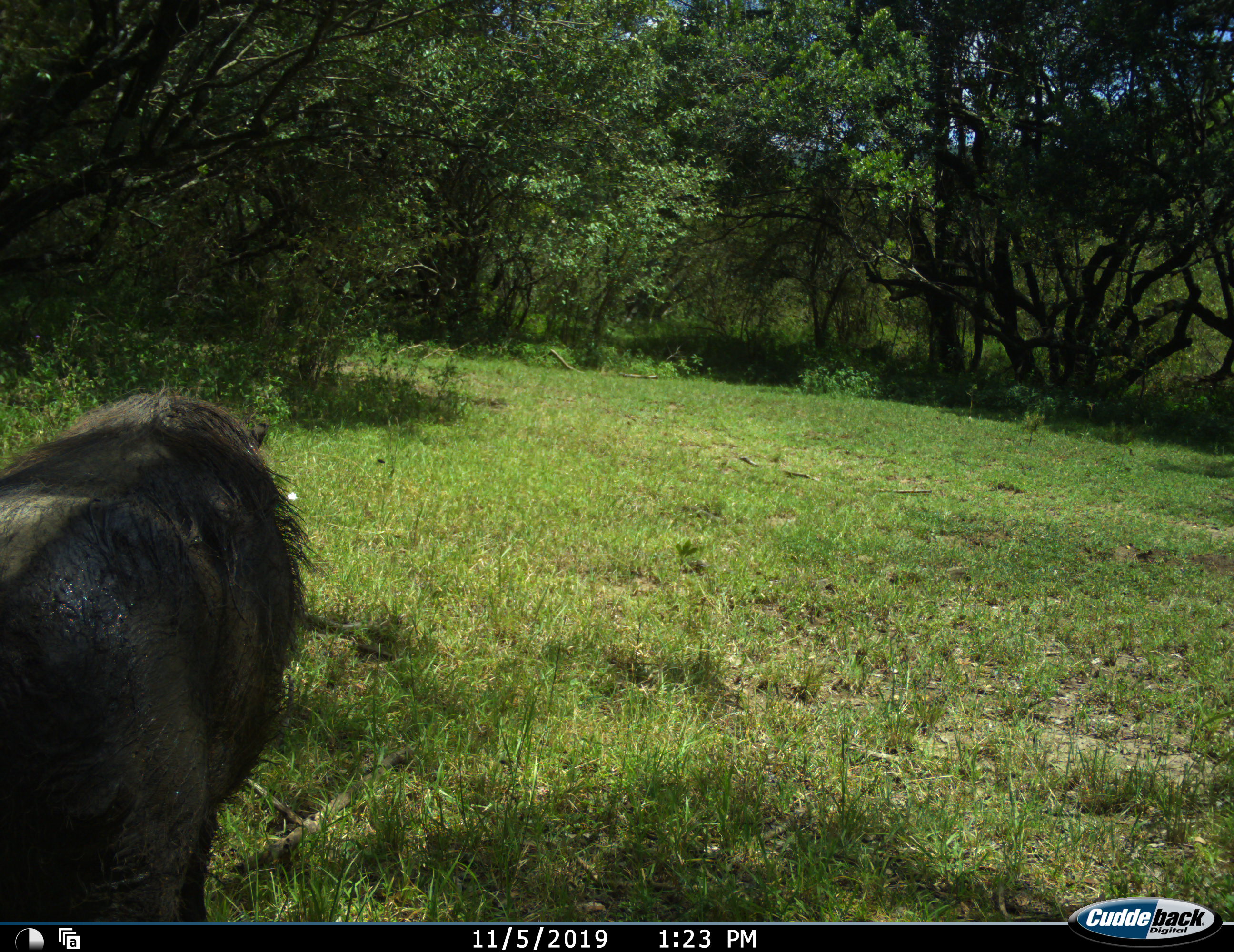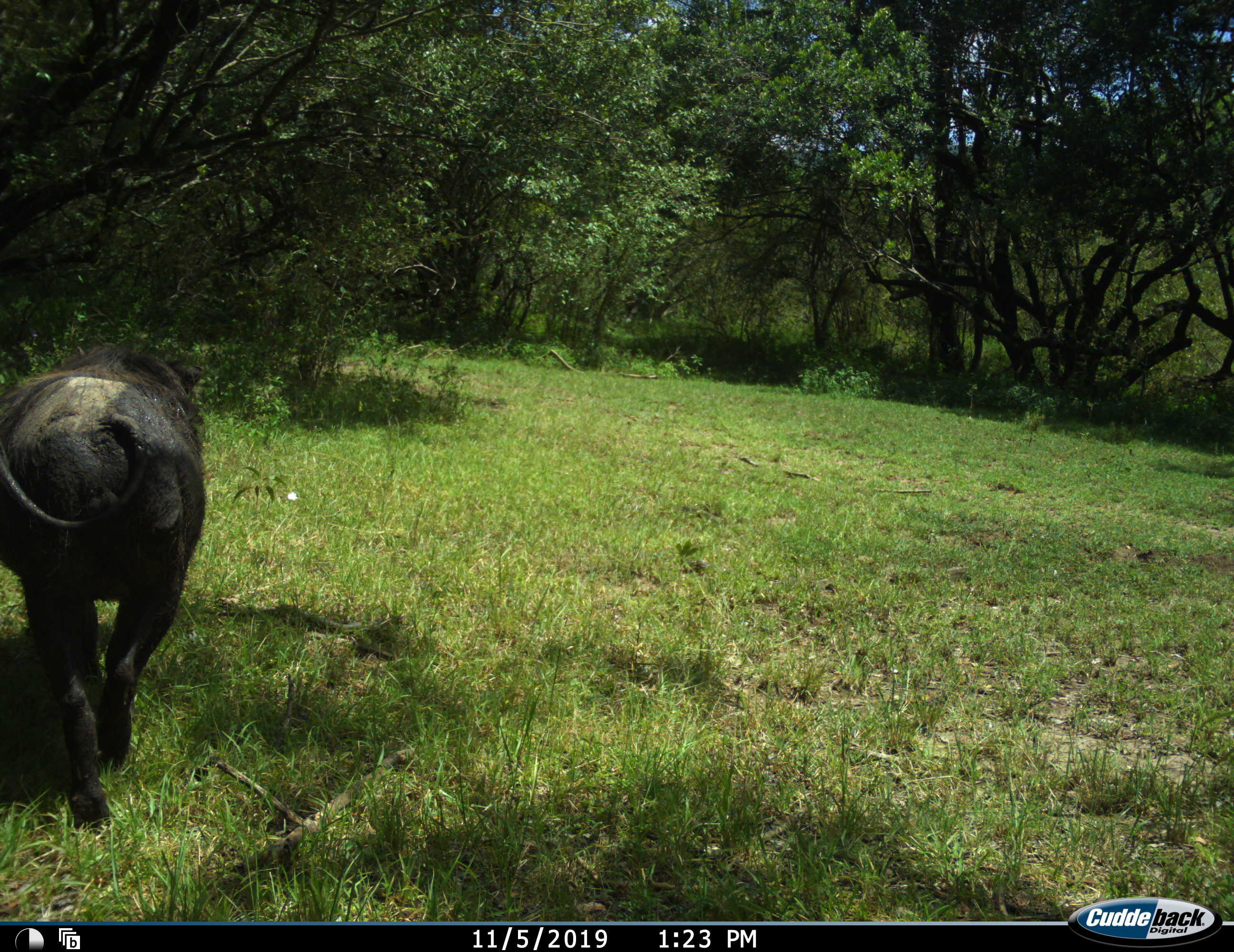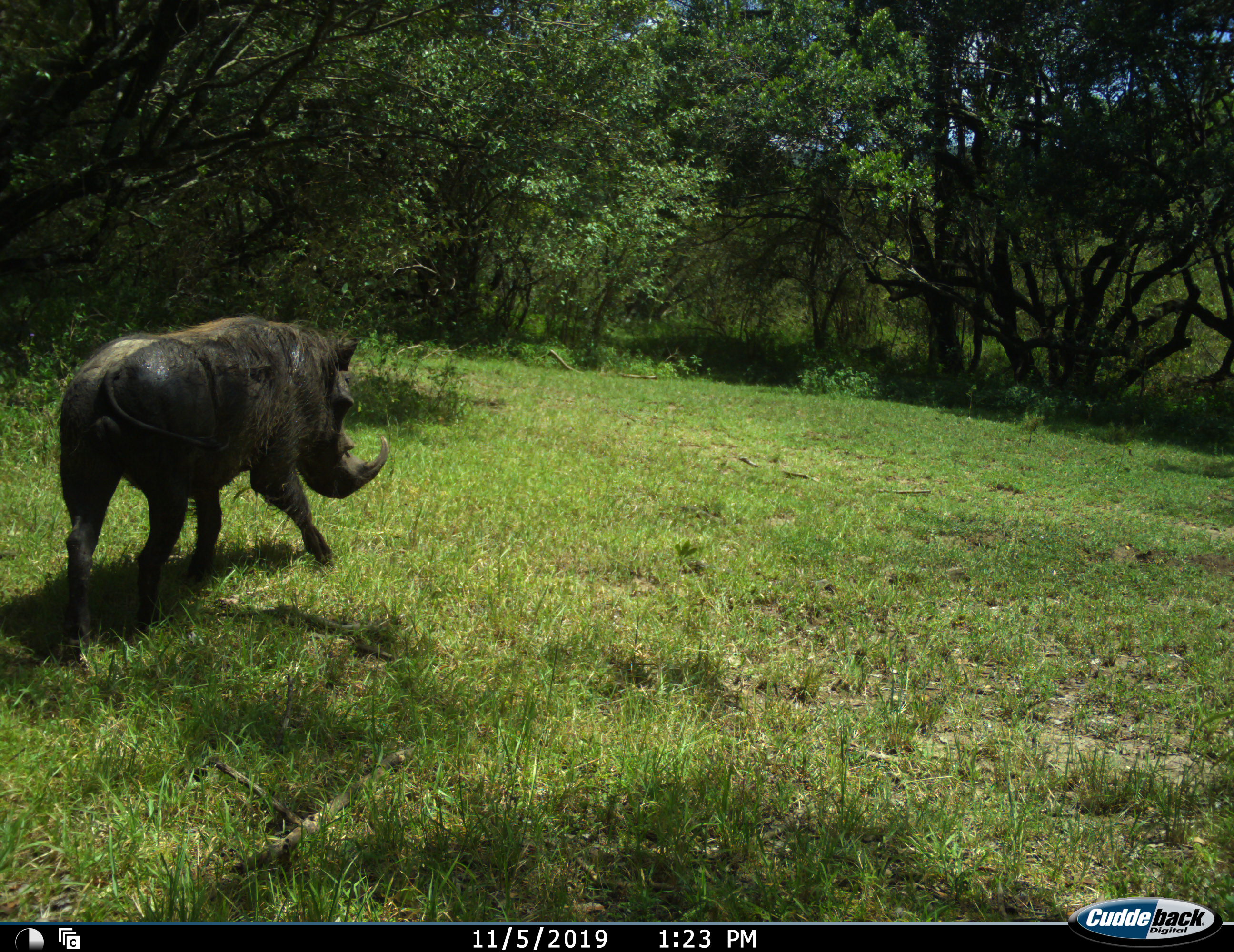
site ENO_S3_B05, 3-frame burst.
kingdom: Animalia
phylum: Chordata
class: Mammalia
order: Artiodactyla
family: Suidae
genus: Phacochoerus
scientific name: Phacochoerus africanus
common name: warthog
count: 1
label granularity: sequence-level